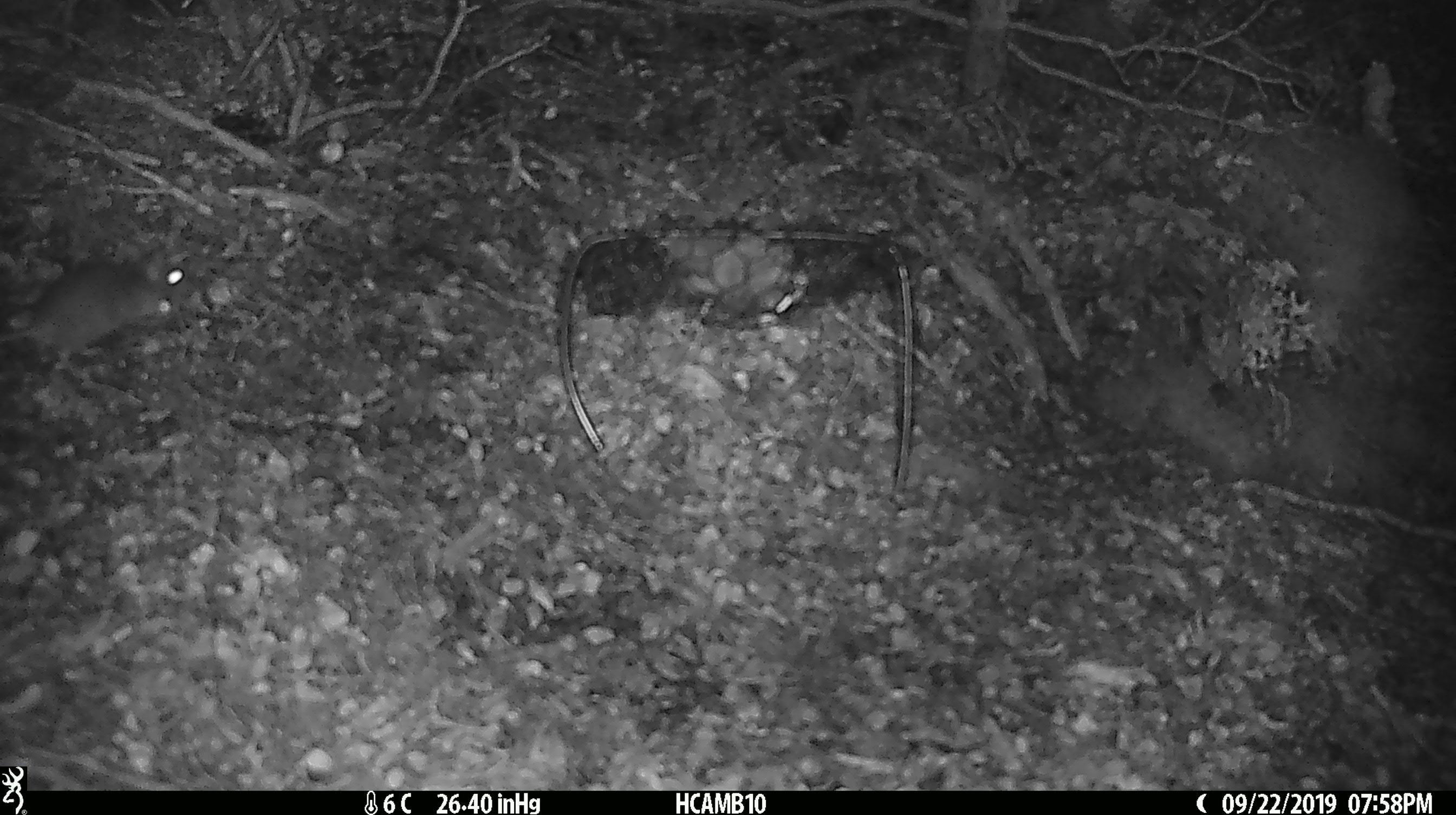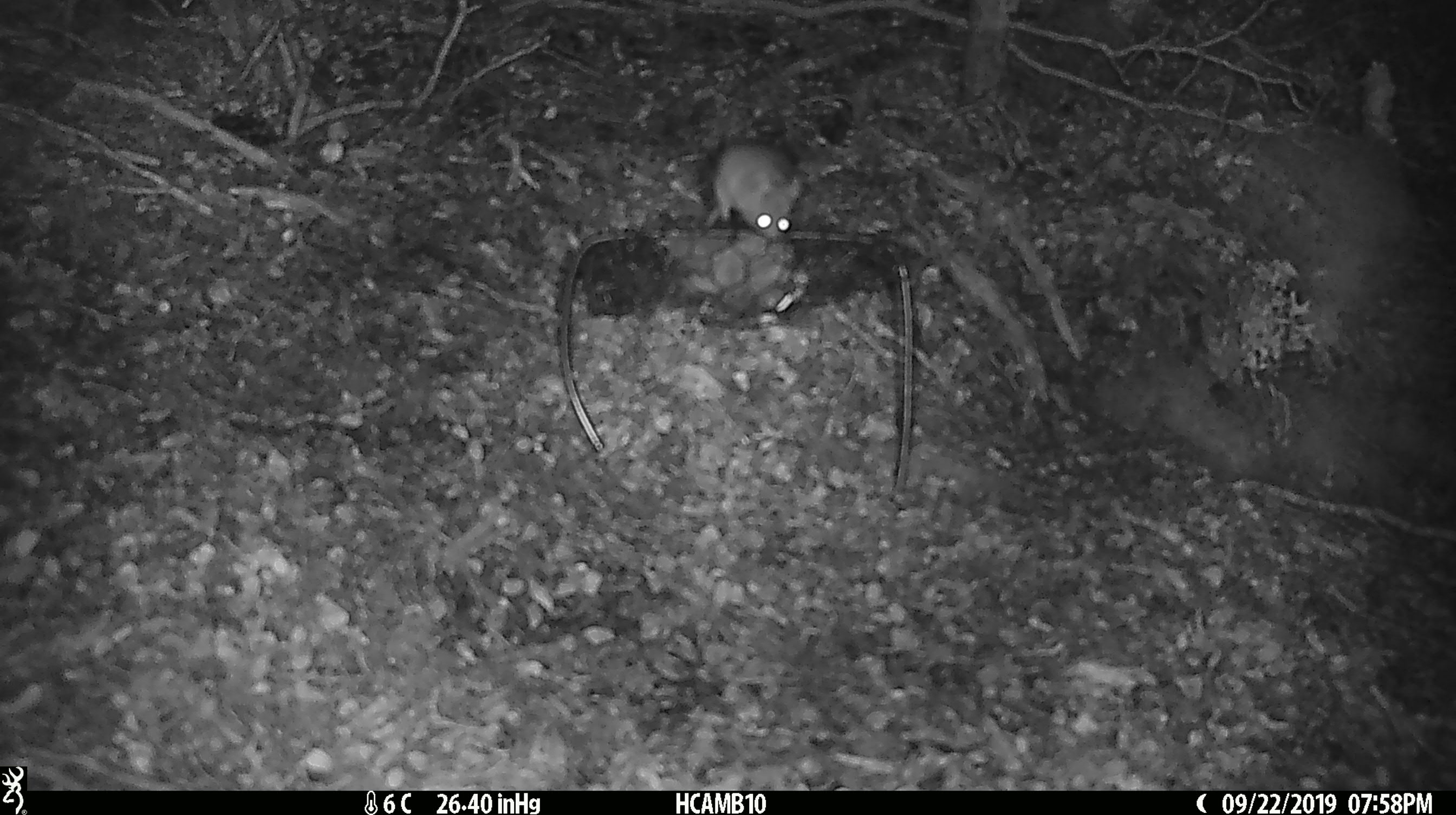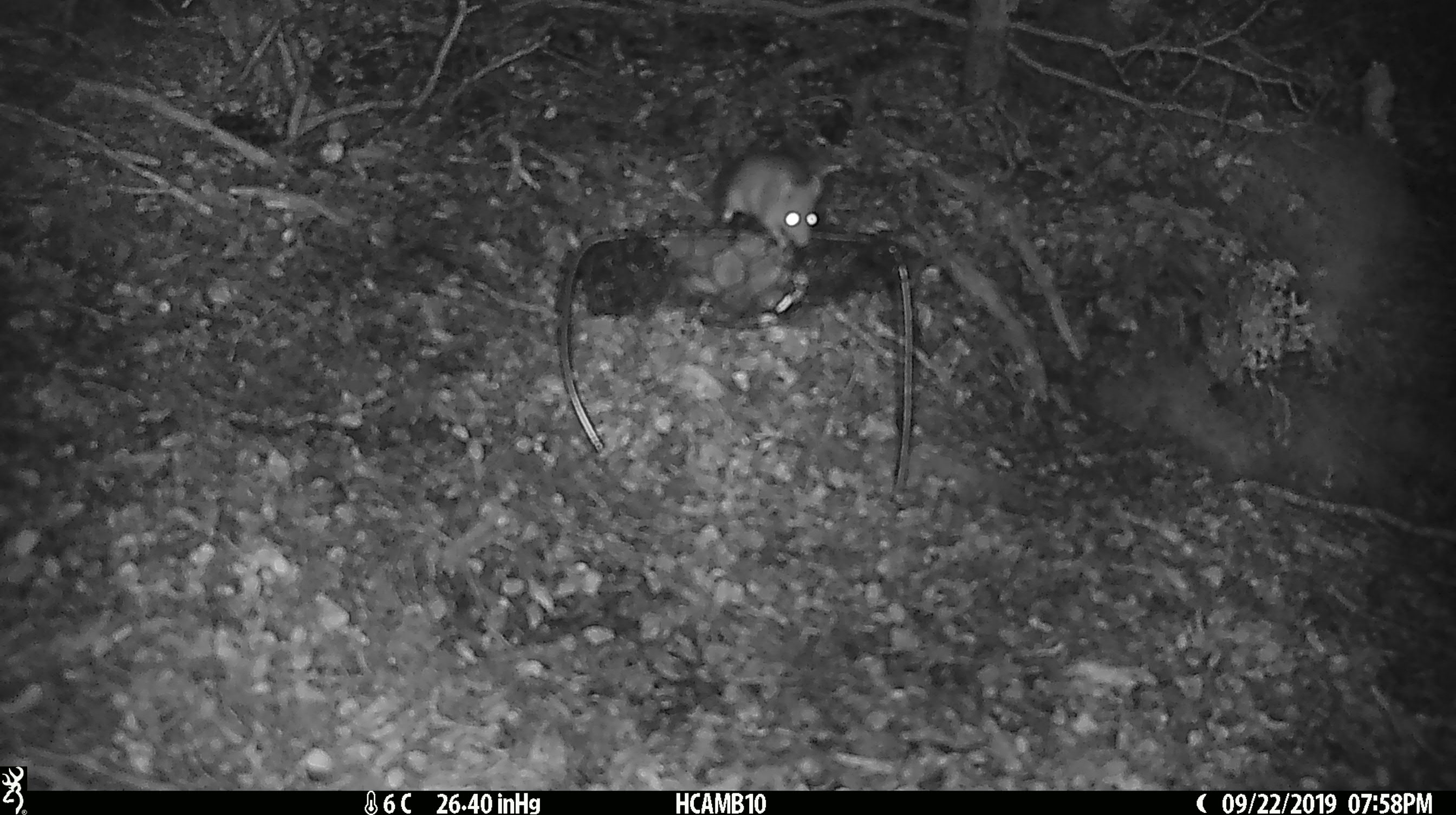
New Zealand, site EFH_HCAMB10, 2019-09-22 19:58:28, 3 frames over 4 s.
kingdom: Animalia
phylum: Chordata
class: Mammalia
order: Rodentia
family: Muridae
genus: Mus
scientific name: Mus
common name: mouse